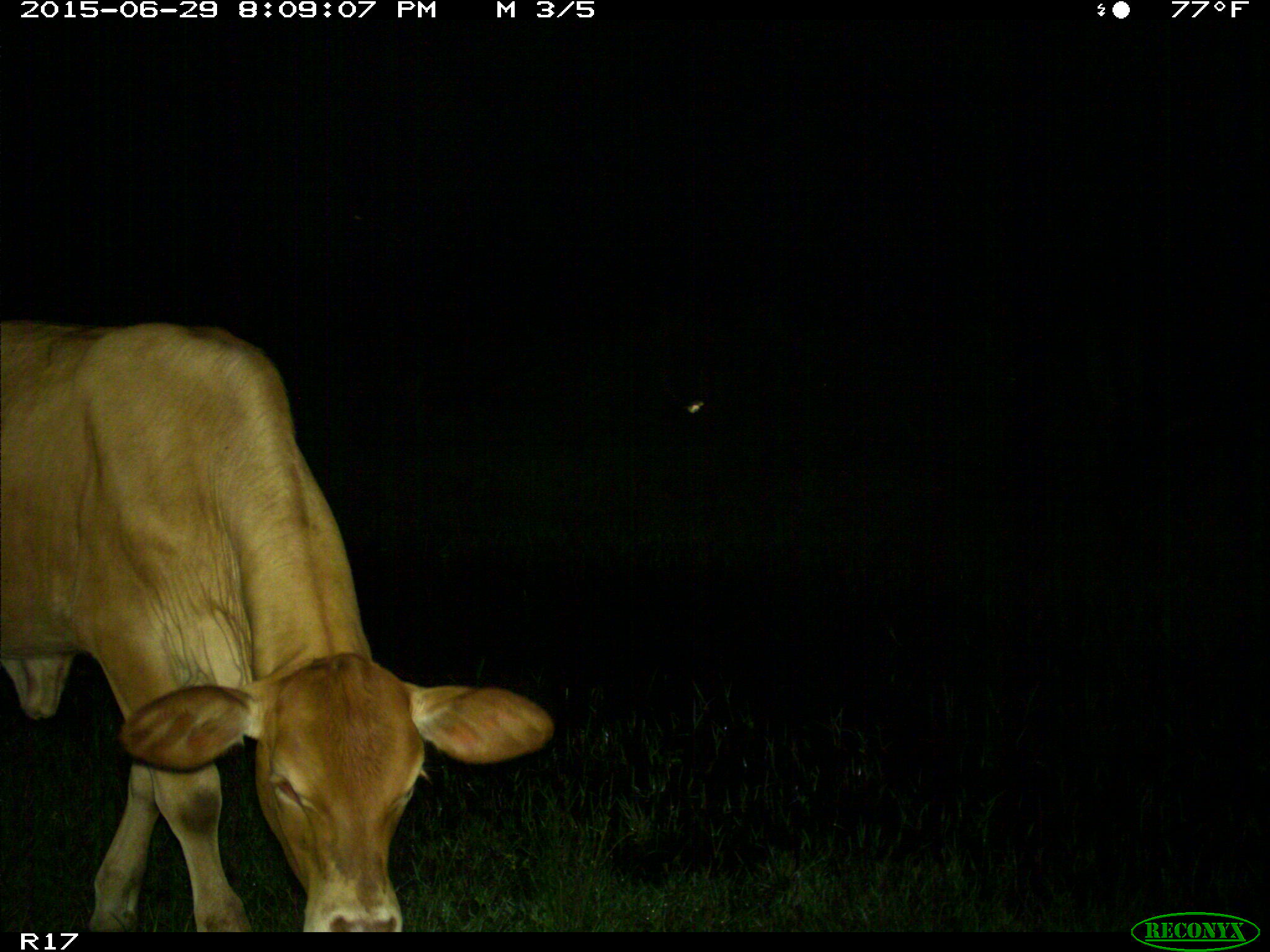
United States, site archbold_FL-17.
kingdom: Animalia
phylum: Chordata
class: Mammalia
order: Artiodactyla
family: Bovidae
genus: Bos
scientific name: Bos taurus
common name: domestic cow